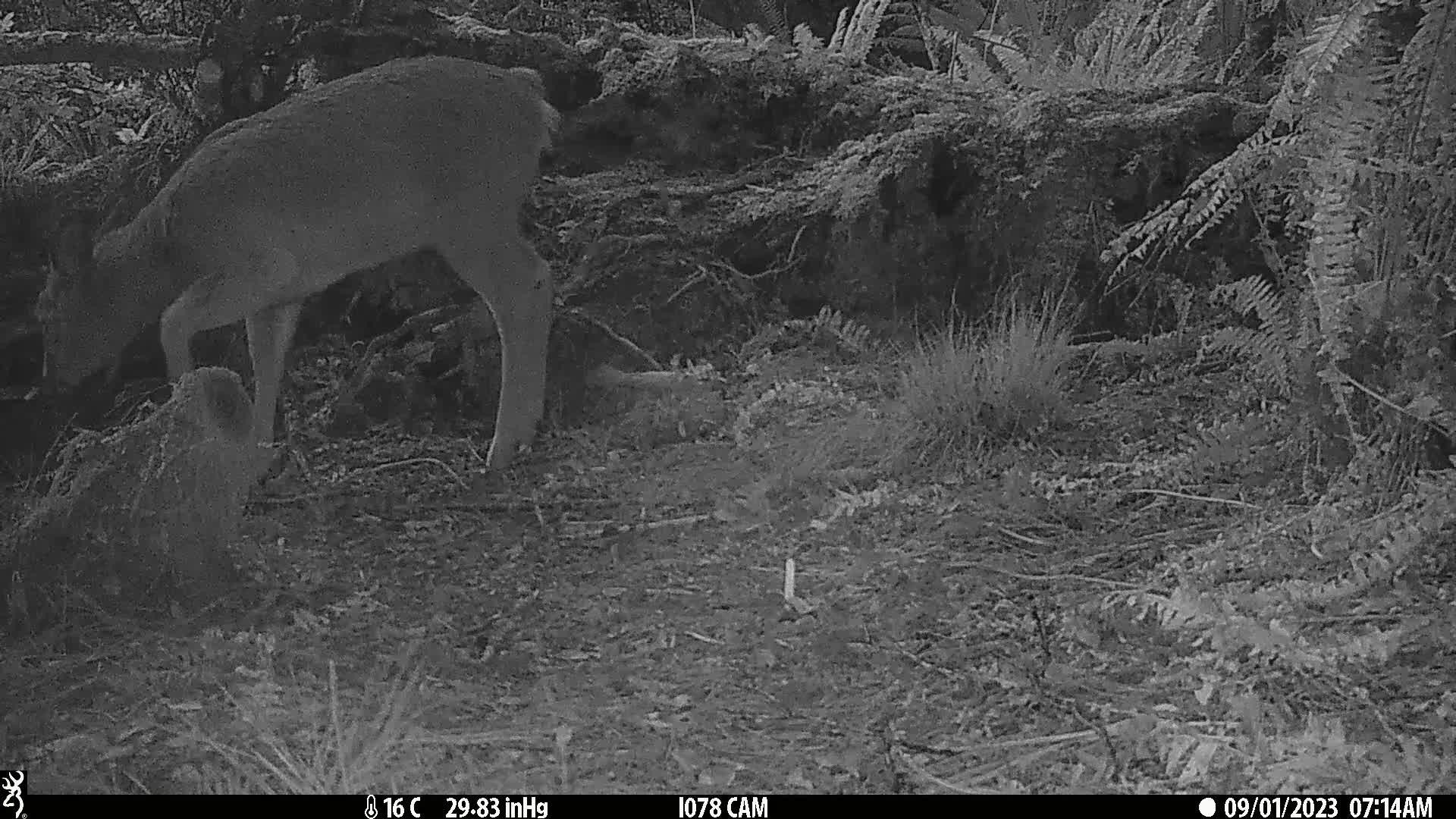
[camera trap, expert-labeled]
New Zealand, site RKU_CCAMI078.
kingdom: Animalia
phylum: Chordata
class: Mammalia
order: Artiodactyla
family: Cervidae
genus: Odocoileus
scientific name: Odocoileus virginianus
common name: white-tailed deer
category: white tailed deer